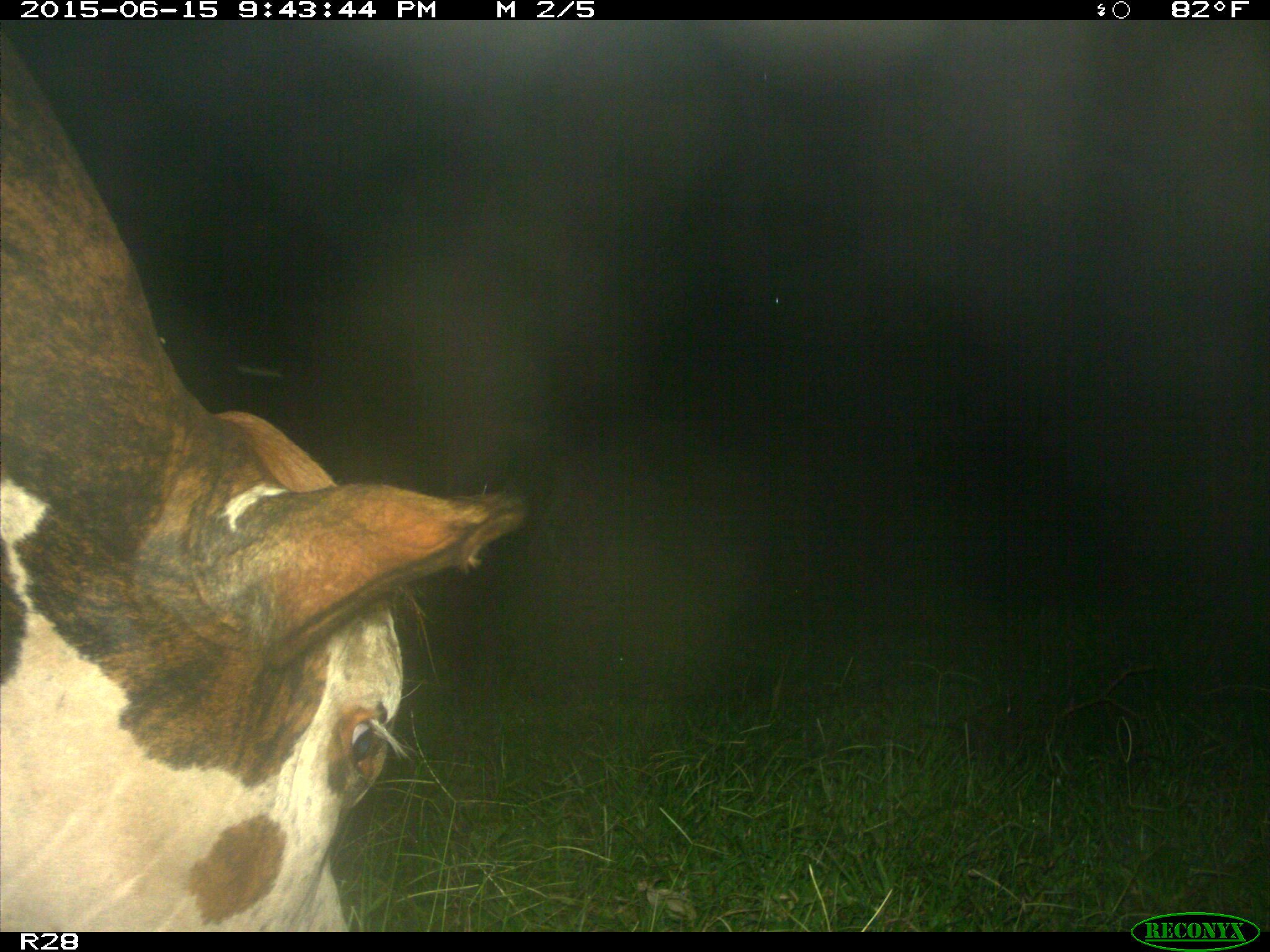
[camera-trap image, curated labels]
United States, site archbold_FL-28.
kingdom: Animalia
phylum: Chordata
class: Mammalia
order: Artiodactyla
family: Bovidae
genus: Bos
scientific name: Bos taurus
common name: domestic cow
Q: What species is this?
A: Bos taurus (domestic cow).